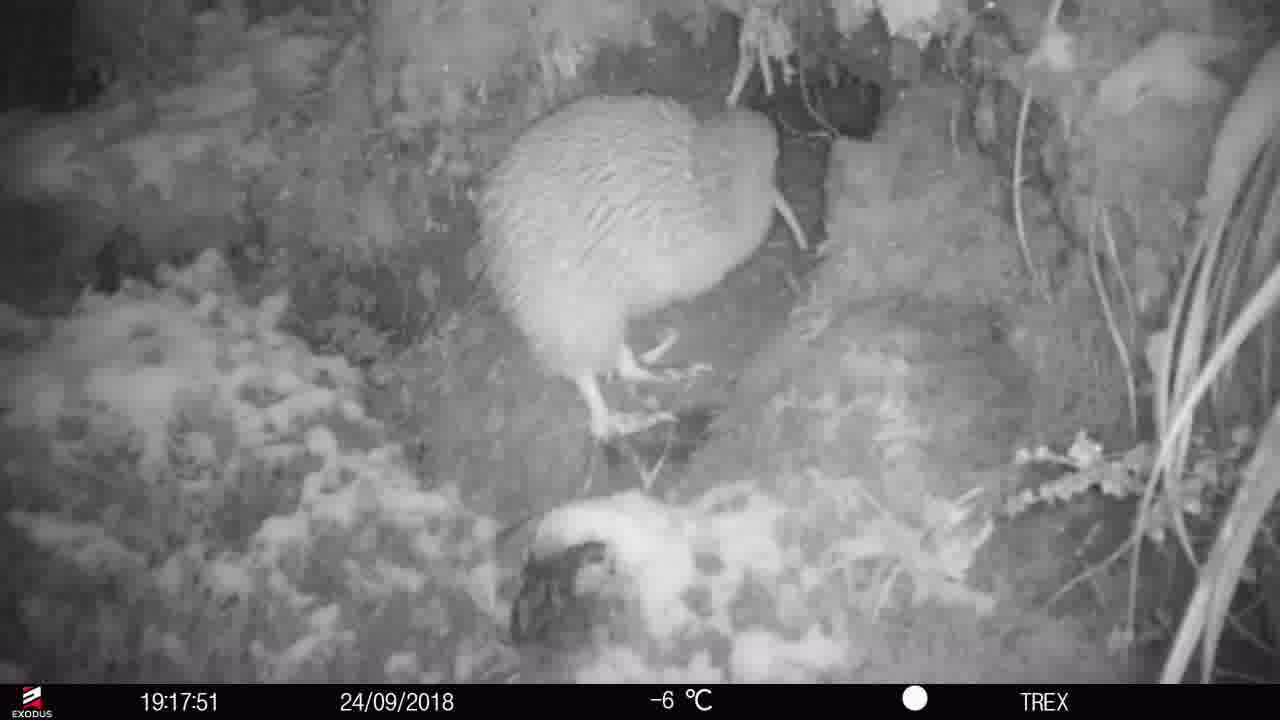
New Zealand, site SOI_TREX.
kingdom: Animalia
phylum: Chordata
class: Aves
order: Apterygiformes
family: Apterygidae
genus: Apteryx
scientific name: Apteryx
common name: kiwi